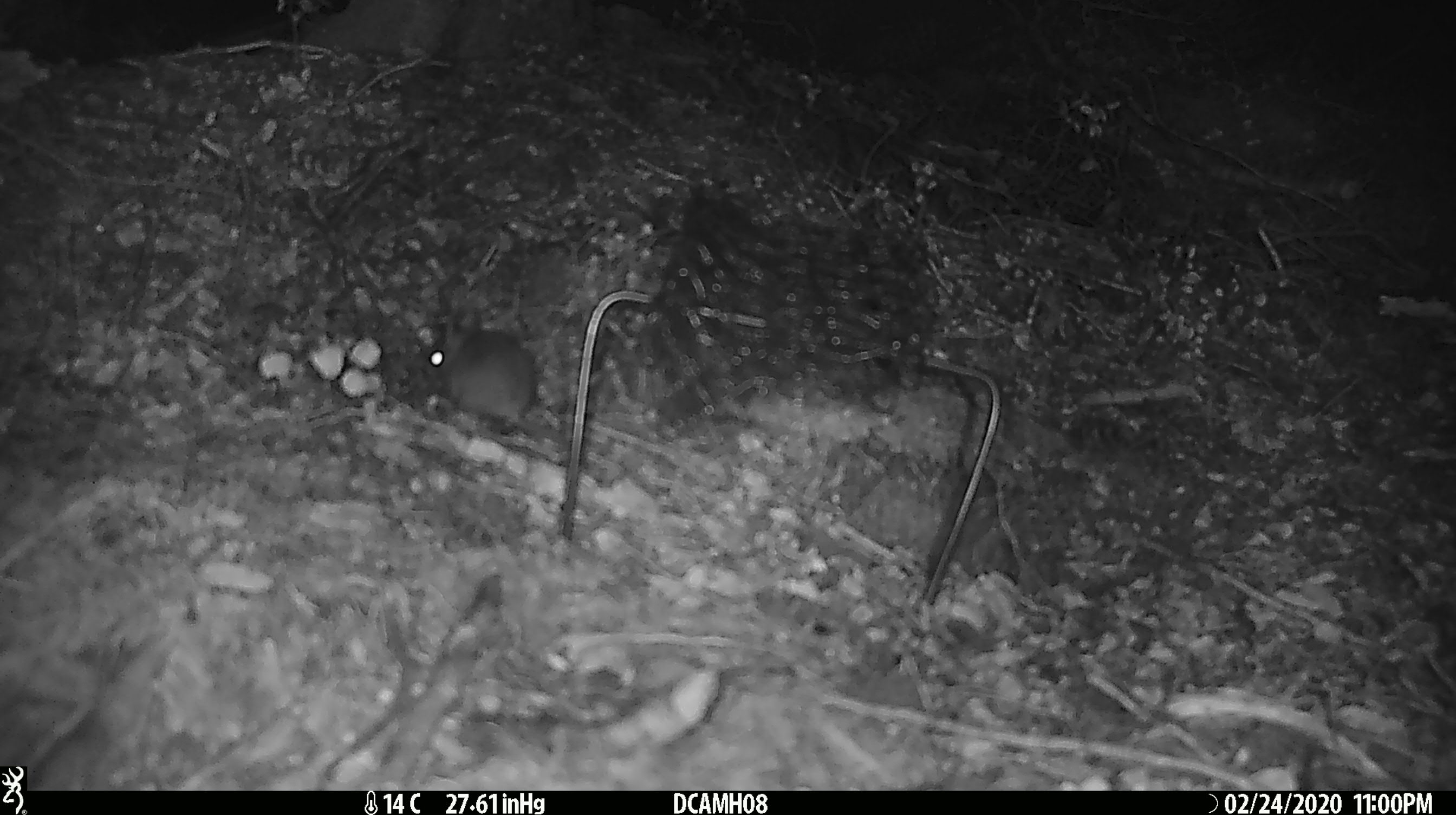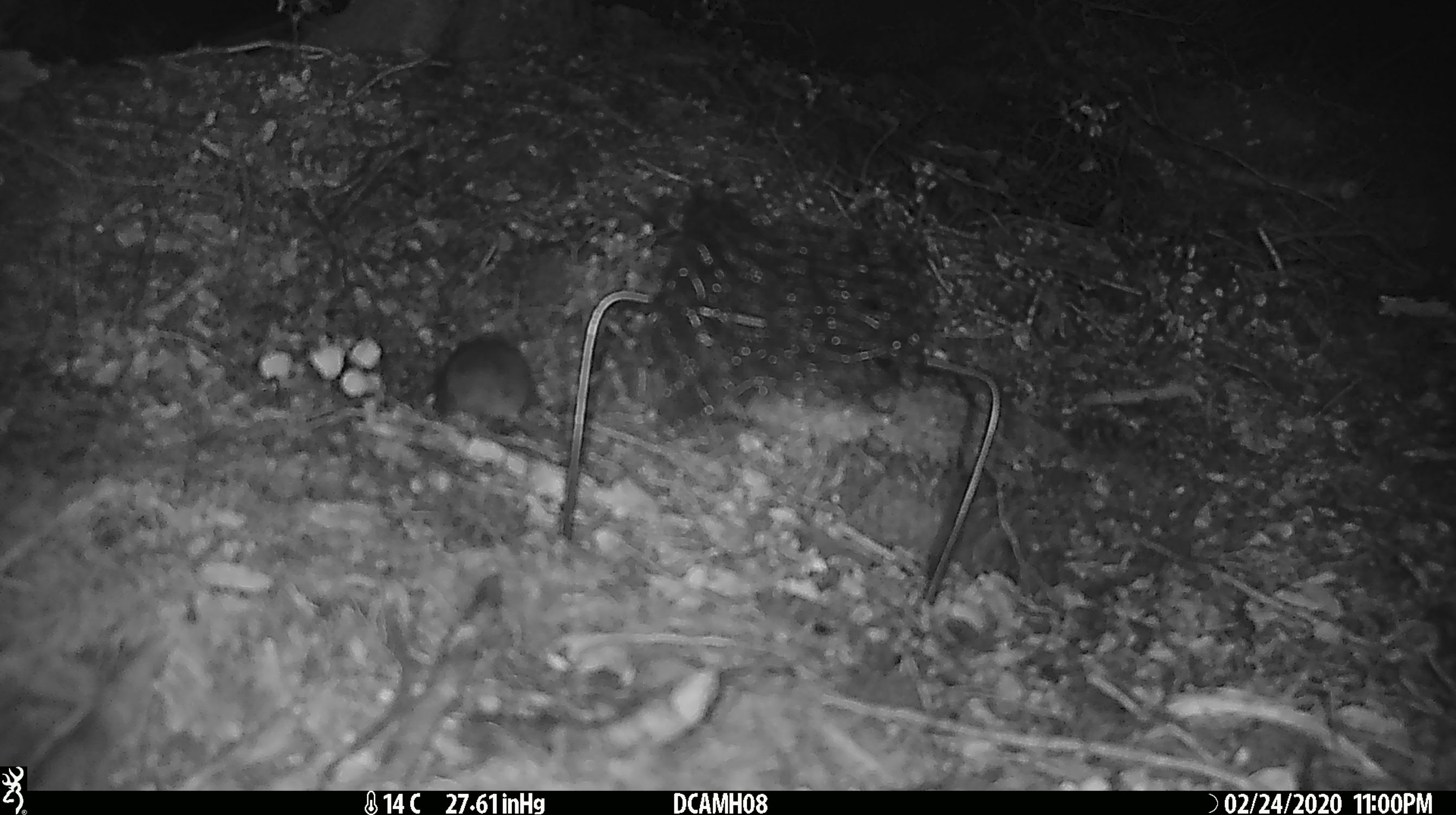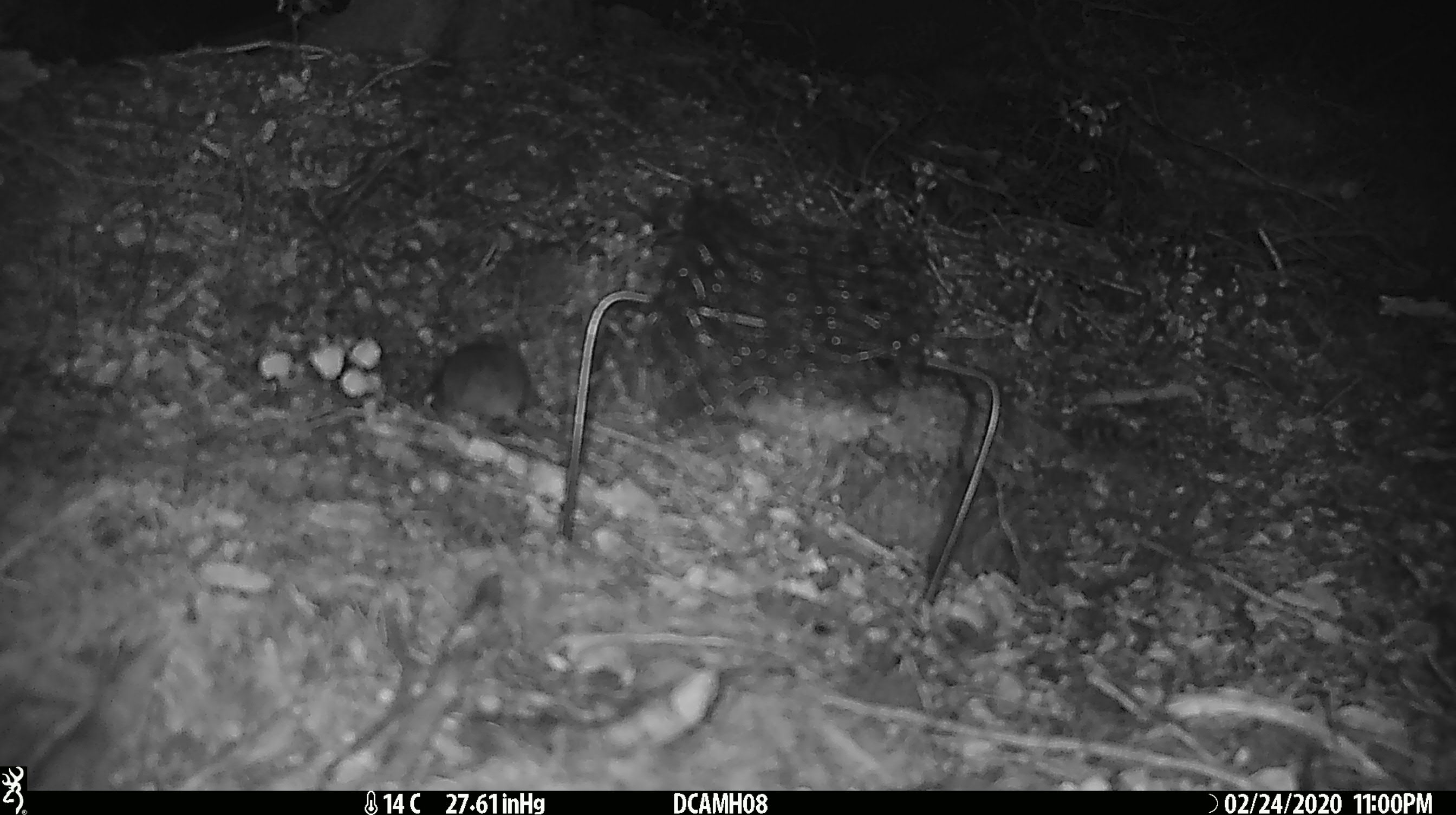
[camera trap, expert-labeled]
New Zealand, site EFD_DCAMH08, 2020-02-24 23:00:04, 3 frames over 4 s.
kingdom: Animalia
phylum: Chordata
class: Mammalia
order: Rodentia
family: Muridae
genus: Mus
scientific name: Mus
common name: mouse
Mouse (Mus).